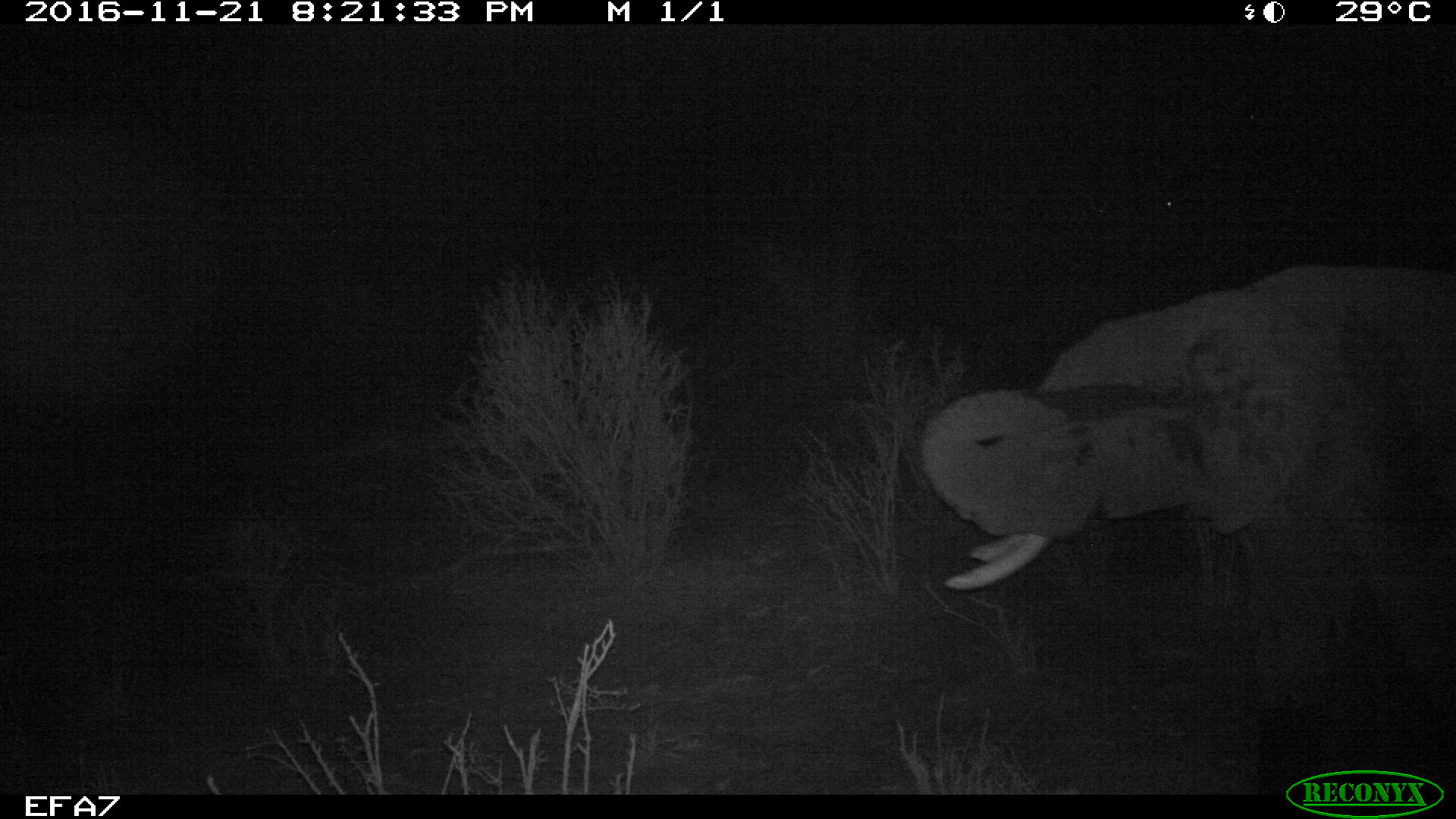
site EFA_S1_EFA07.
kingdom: Animalia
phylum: Chordata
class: Mammalia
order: Proboscidea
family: Elephantidae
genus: Loxodonta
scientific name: Loxodonta africana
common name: african bush elephant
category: elephant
Elephant (african bush elephant) (Loxodonta africana), count 1. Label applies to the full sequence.